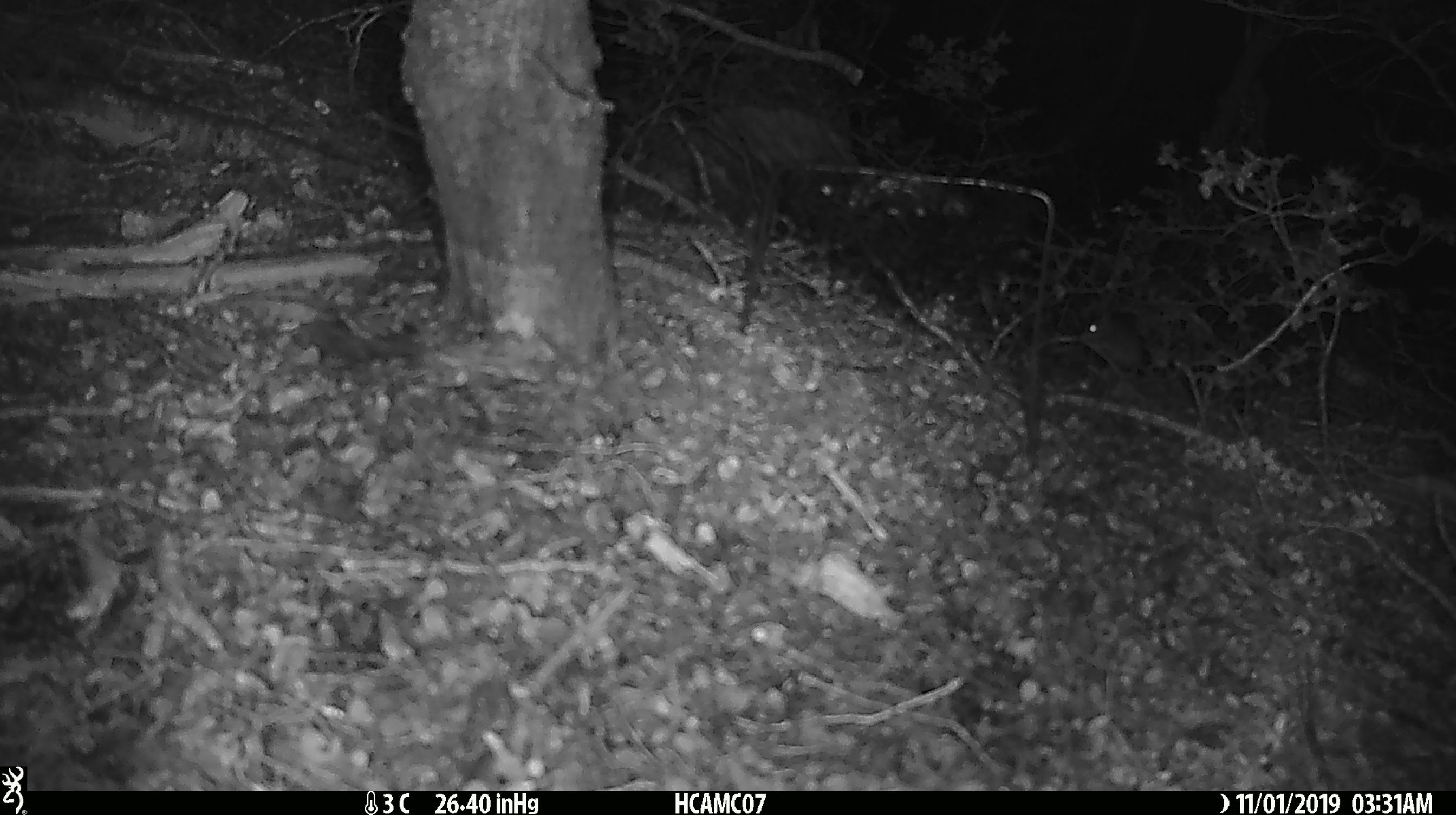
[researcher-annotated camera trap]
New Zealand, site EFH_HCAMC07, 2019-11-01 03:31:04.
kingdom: Animalia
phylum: Chordata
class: Mammalia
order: Rodentia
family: Muridae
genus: Mus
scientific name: Mus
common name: mouse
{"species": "mouse (Mus)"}